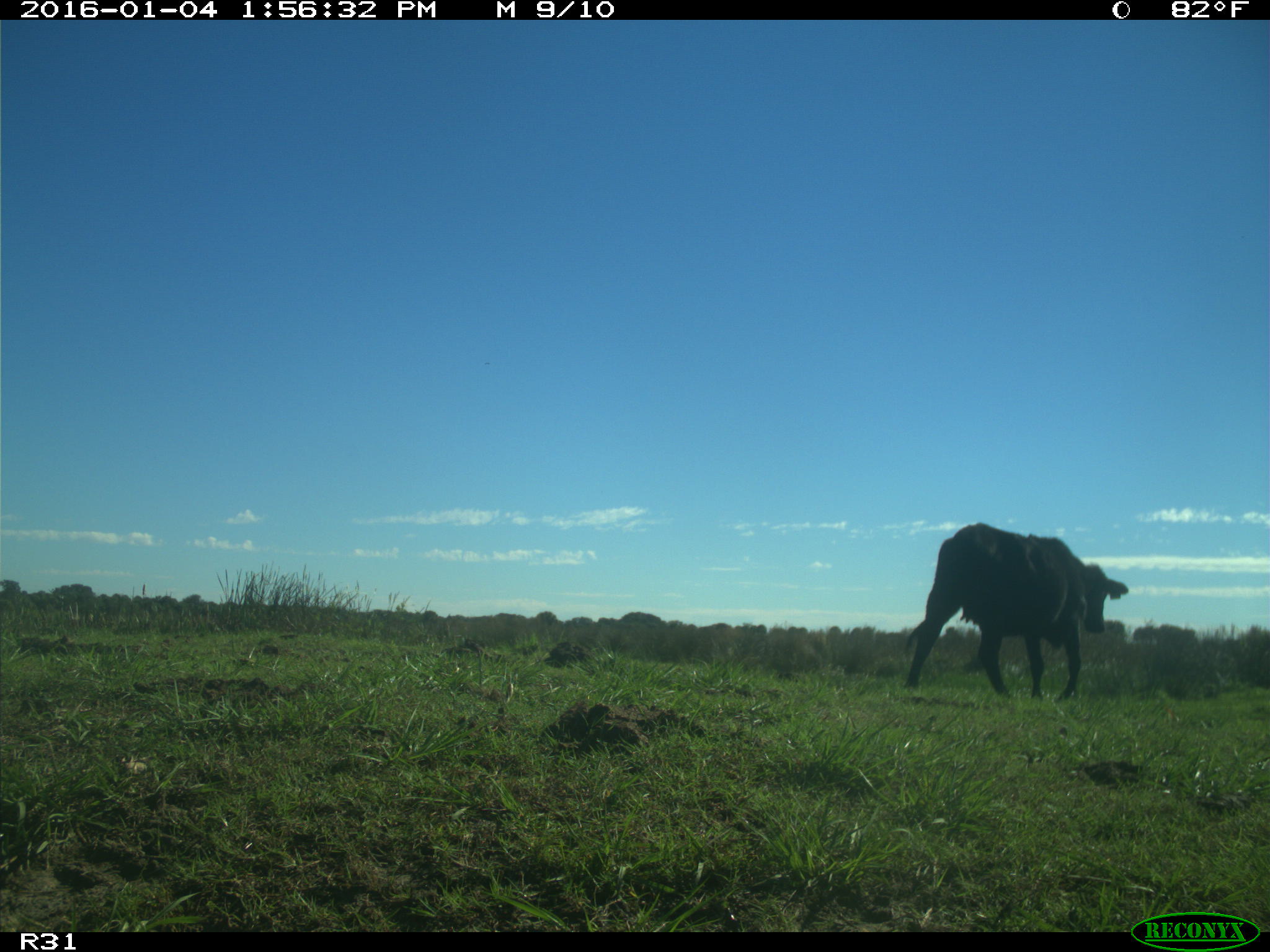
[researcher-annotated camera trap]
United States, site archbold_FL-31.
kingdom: Animalia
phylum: Chordata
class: Mammalia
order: Artiodactyla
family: Bovidae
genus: Bos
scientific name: Bos taurus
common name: domestic cow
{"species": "Bos taurus (domestic cow)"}